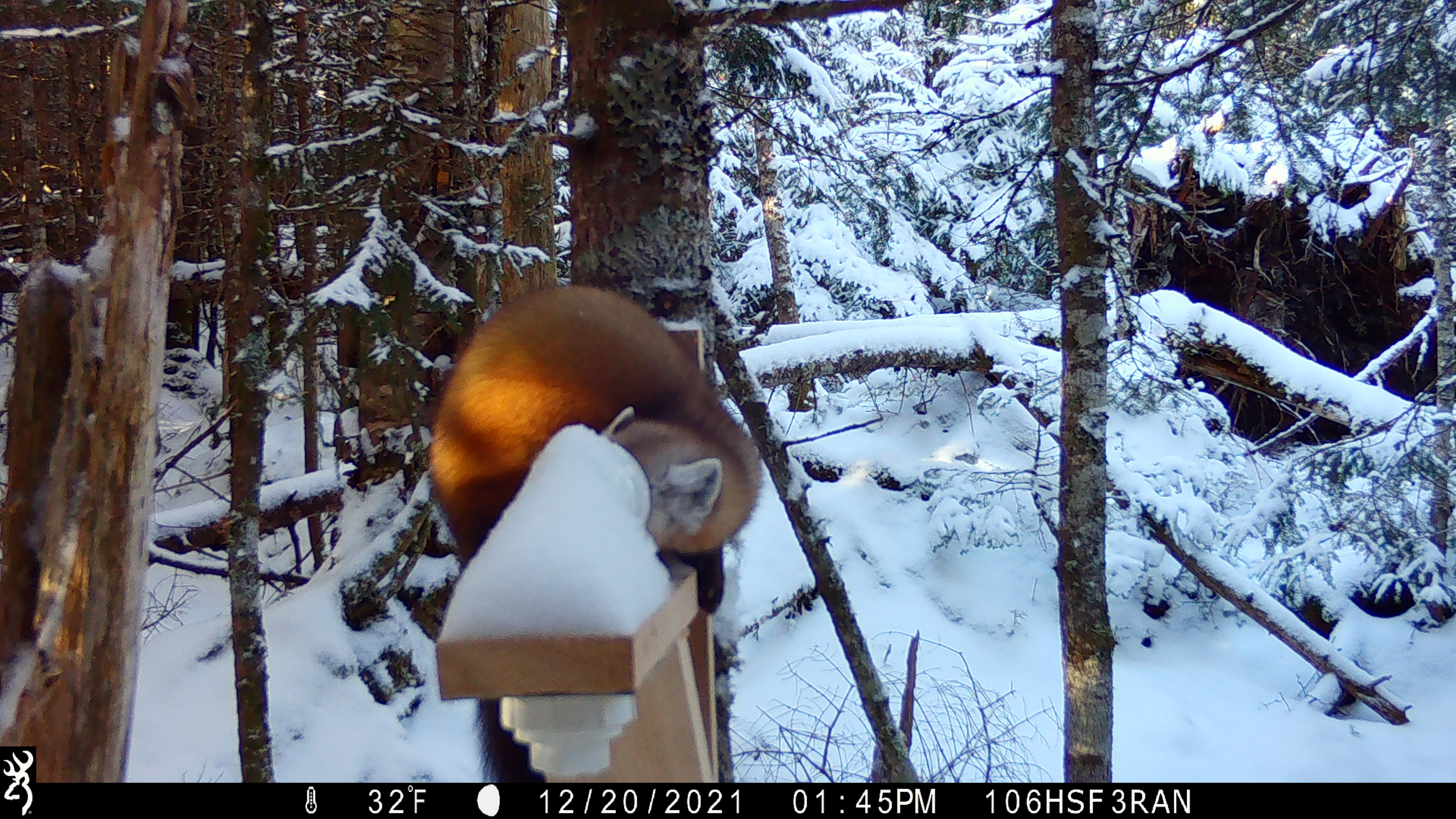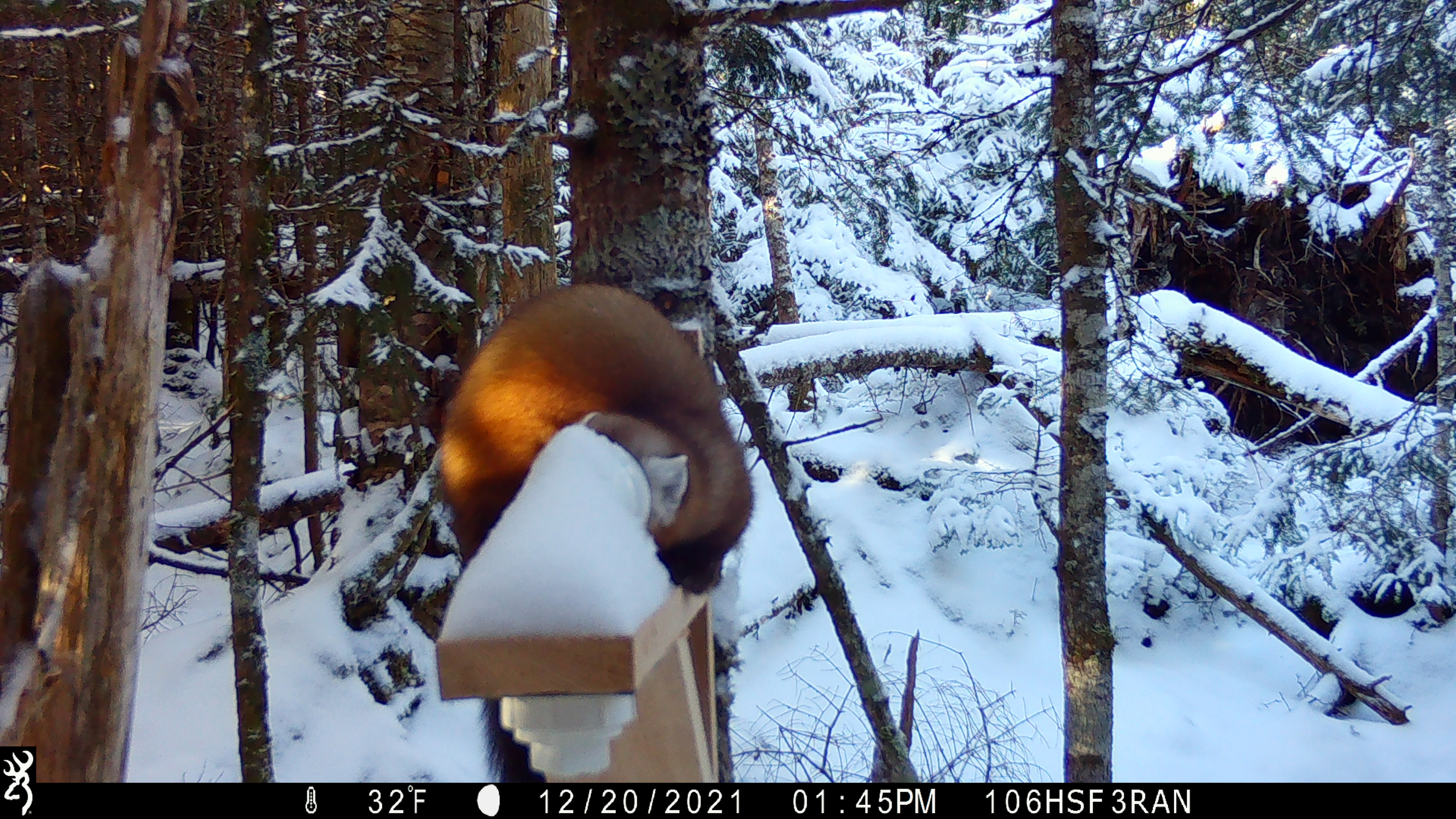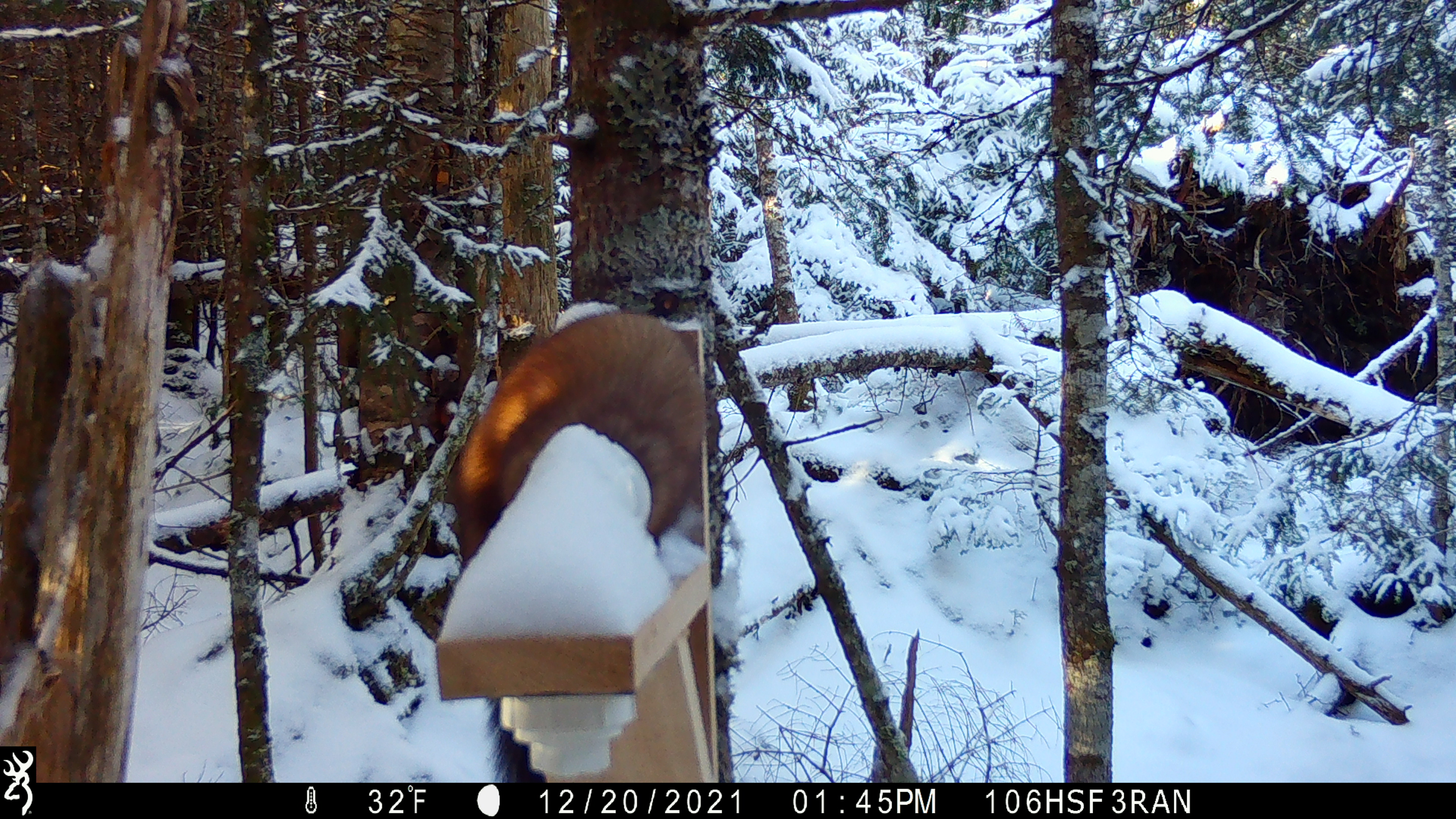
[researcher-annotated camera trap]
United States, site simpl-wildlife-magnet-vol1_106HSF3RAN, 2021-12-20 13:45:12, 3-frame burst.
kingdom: Animalia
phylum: Chordata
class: Mammalia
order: Carnivora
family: Mustelidae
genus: Martes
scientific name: Martes americana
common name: american marten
American marten (Martes americana).